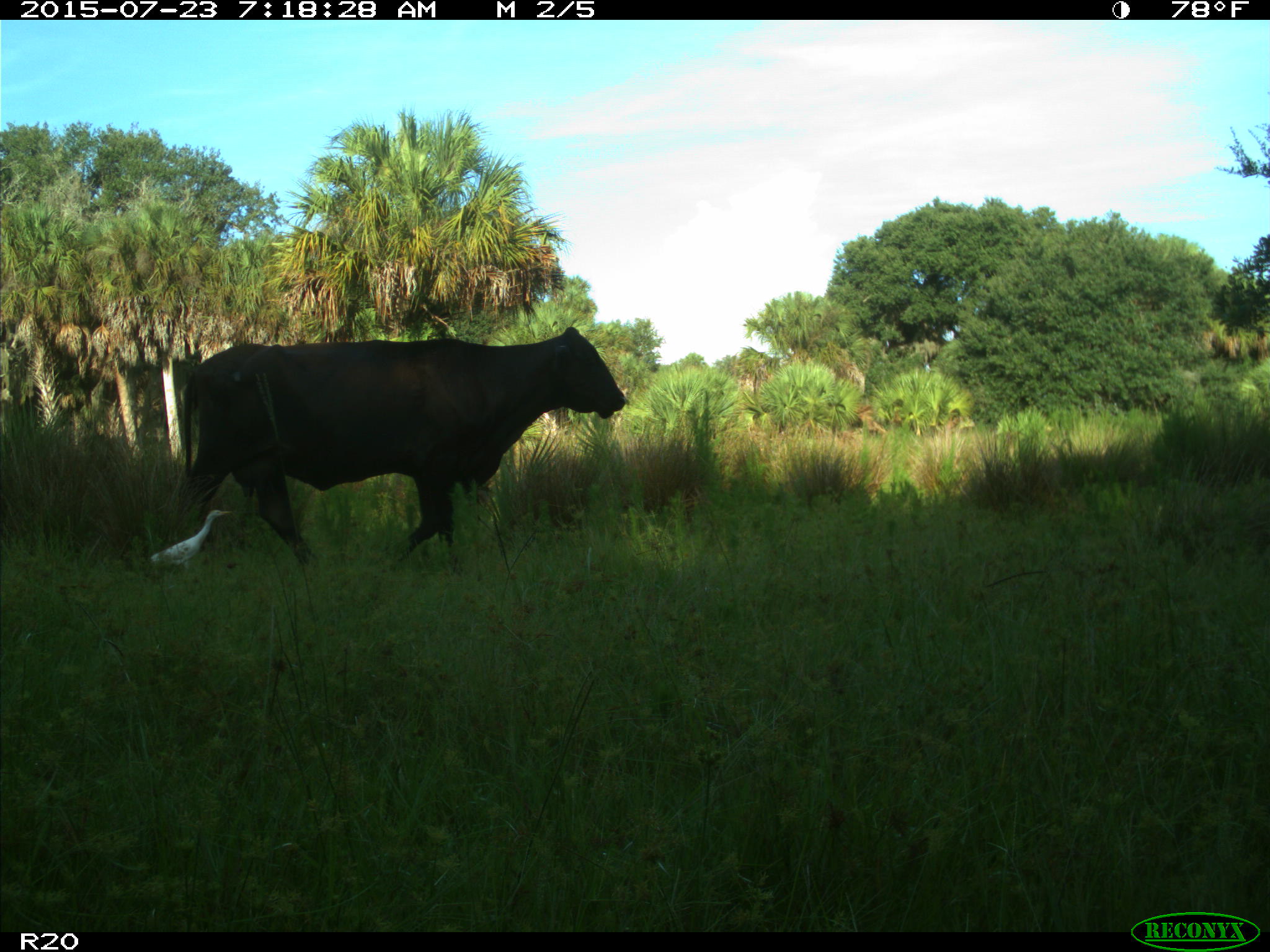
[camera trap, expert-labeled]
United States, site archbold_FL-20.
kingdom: Animalia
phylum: Chordata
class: Mammalia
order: Artiodactyla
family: Bovidae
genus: Bos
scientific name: Bos taurus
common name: domestic cow